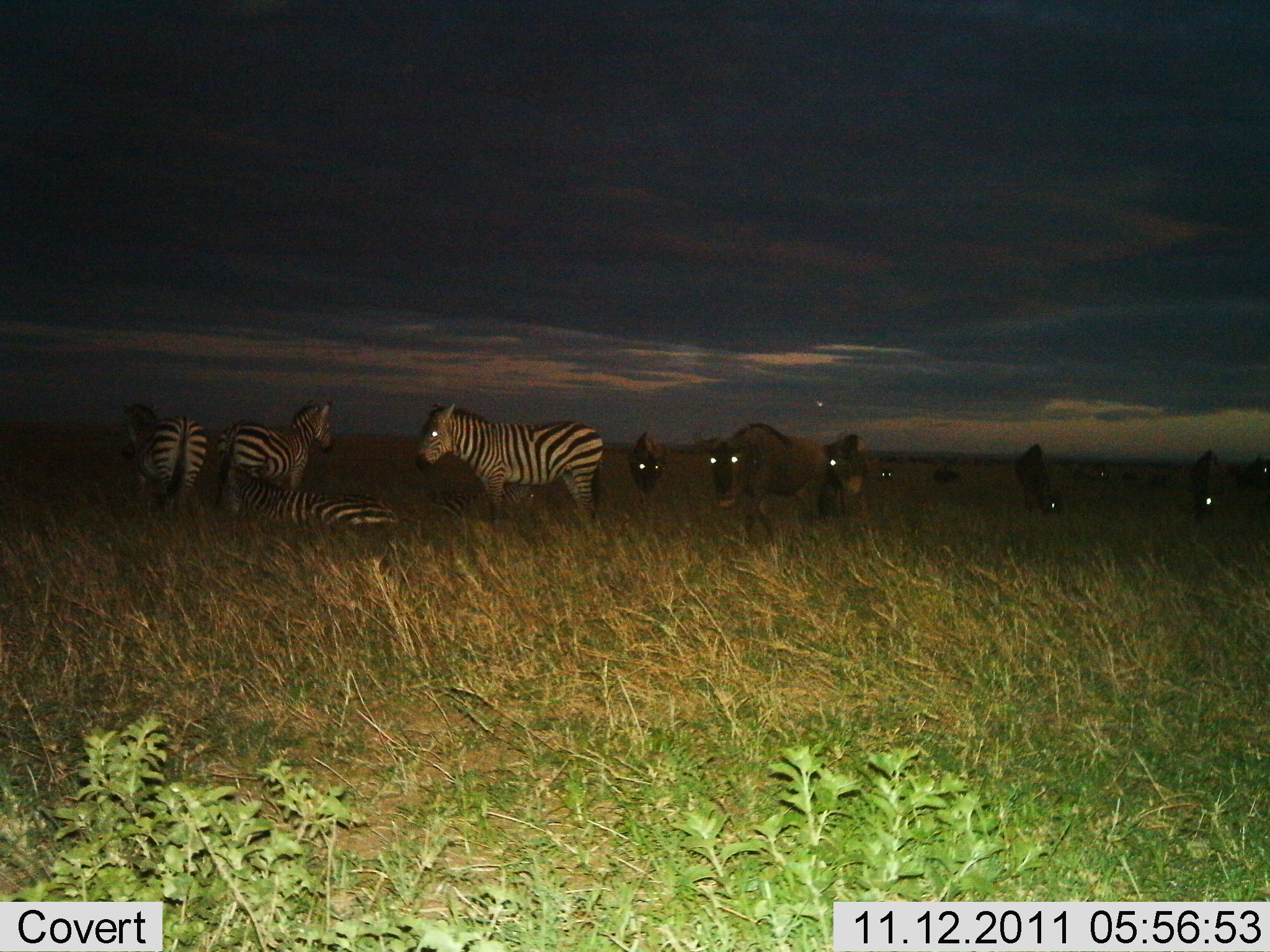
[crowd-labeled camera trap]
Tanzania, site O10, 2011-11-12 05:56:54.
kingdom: Animalia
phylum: Chordata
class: Mammalia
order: Artiodactyla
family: Bovidae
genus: Connochaetes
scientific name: Connochaetes taurinus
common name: blue wildebeest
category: wildebeest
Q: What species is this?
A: Wildebeest (blue wildebeest) (Connochaetes taurinus).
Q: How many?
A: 8.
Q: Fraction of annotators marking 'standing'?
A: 71%.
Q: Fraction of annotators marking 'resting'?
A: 18%.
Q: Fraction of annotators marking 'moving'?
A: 6%.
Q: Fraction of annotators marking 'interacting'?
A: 0%.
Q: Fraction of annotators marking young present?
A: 0%.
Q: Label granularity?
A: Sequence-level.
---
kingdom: Animalia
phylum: Chordata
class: Mammalia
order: Perissodactyla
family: Equidae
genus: Equus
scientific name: Equus quagga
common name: plains zebra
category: zebra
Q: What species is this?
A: Zebra (plains zebra) (Equus quagga).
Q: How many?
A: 4.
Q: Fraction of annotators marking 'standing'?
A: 89%.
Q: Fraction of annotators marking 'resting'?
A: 100%.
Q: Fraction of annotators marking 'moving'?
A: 6%.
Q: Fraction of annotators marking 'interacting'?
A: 0%.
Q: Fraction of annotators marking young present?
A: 0%.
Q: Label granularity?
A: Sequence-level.